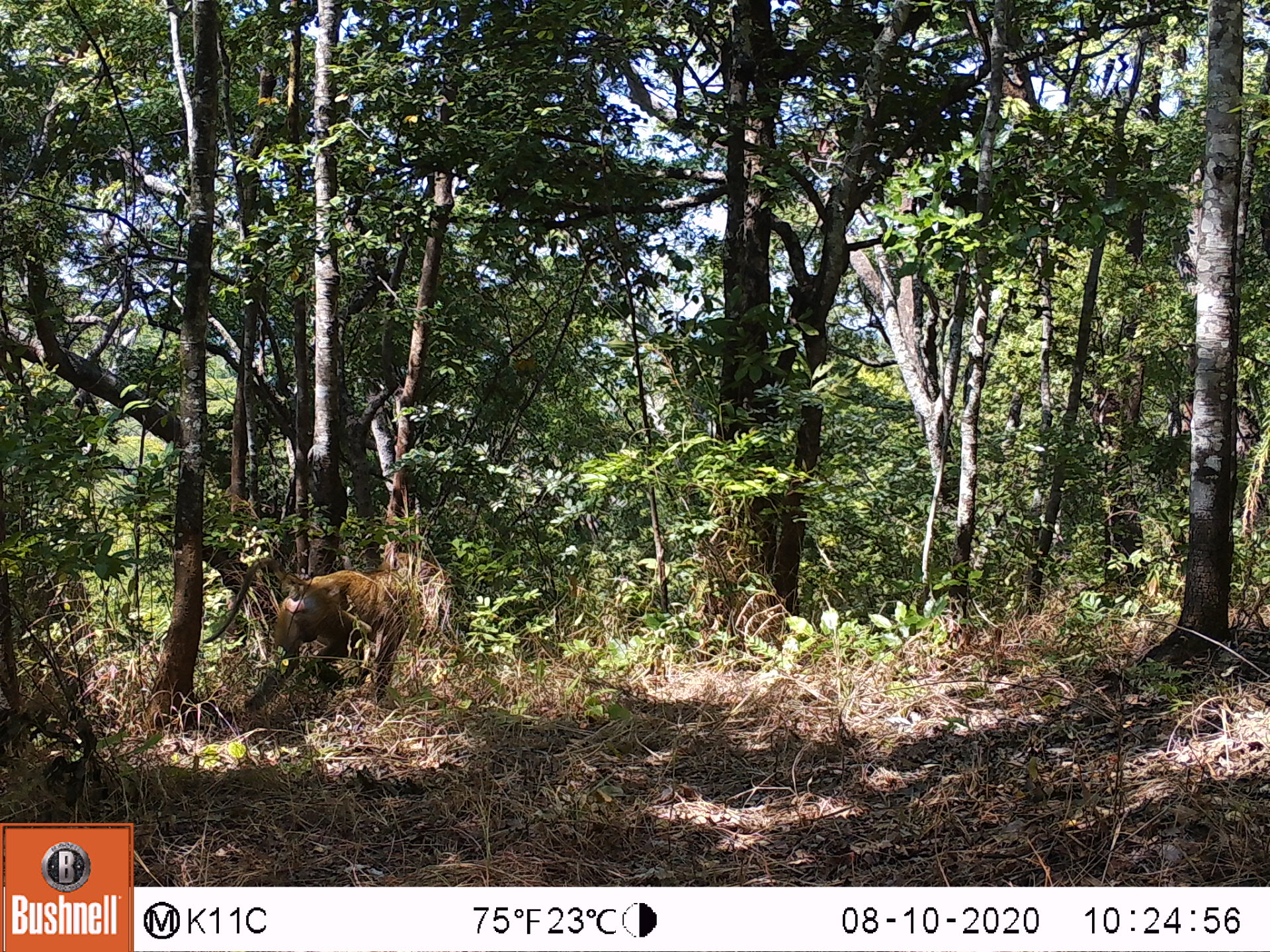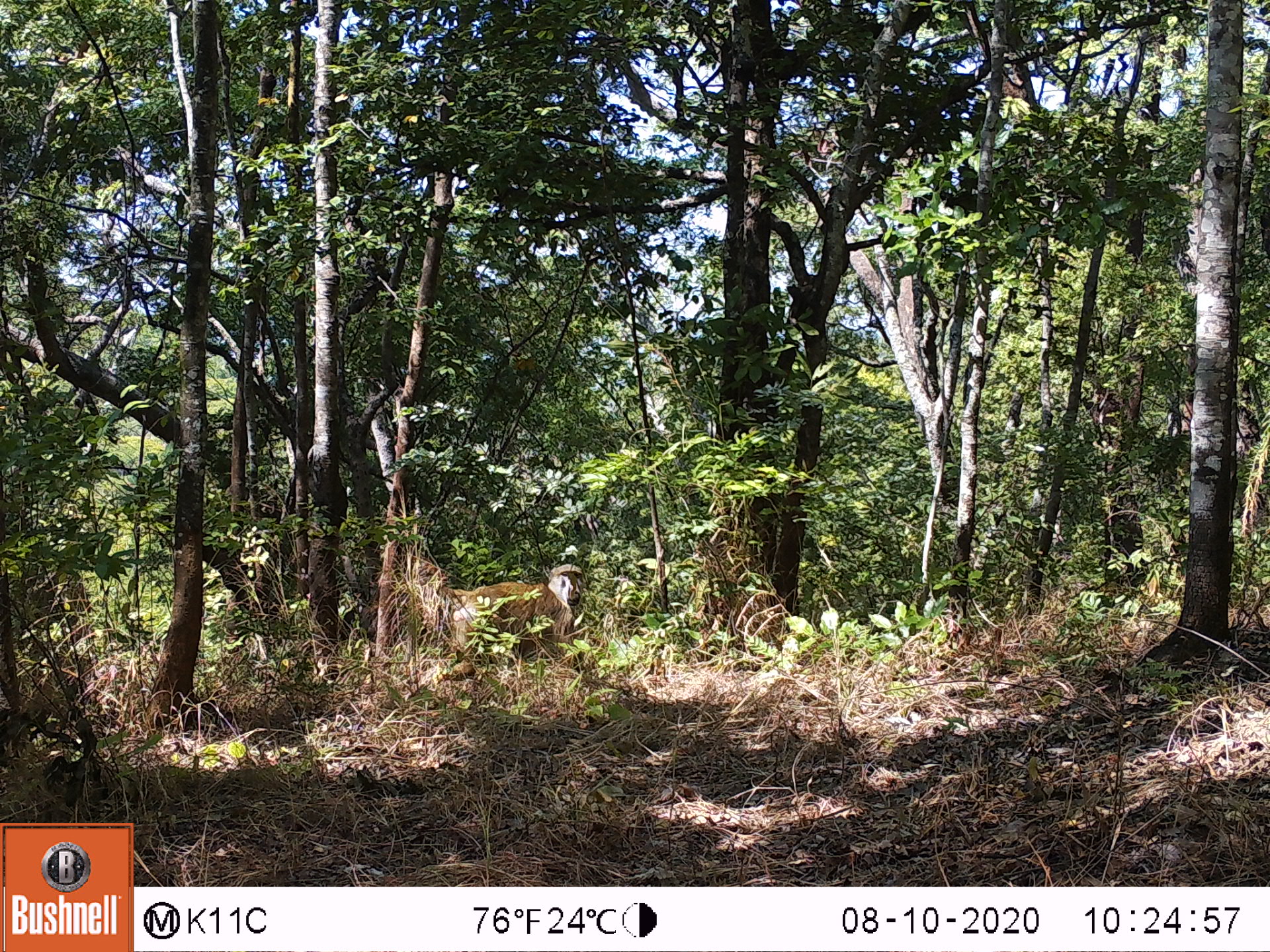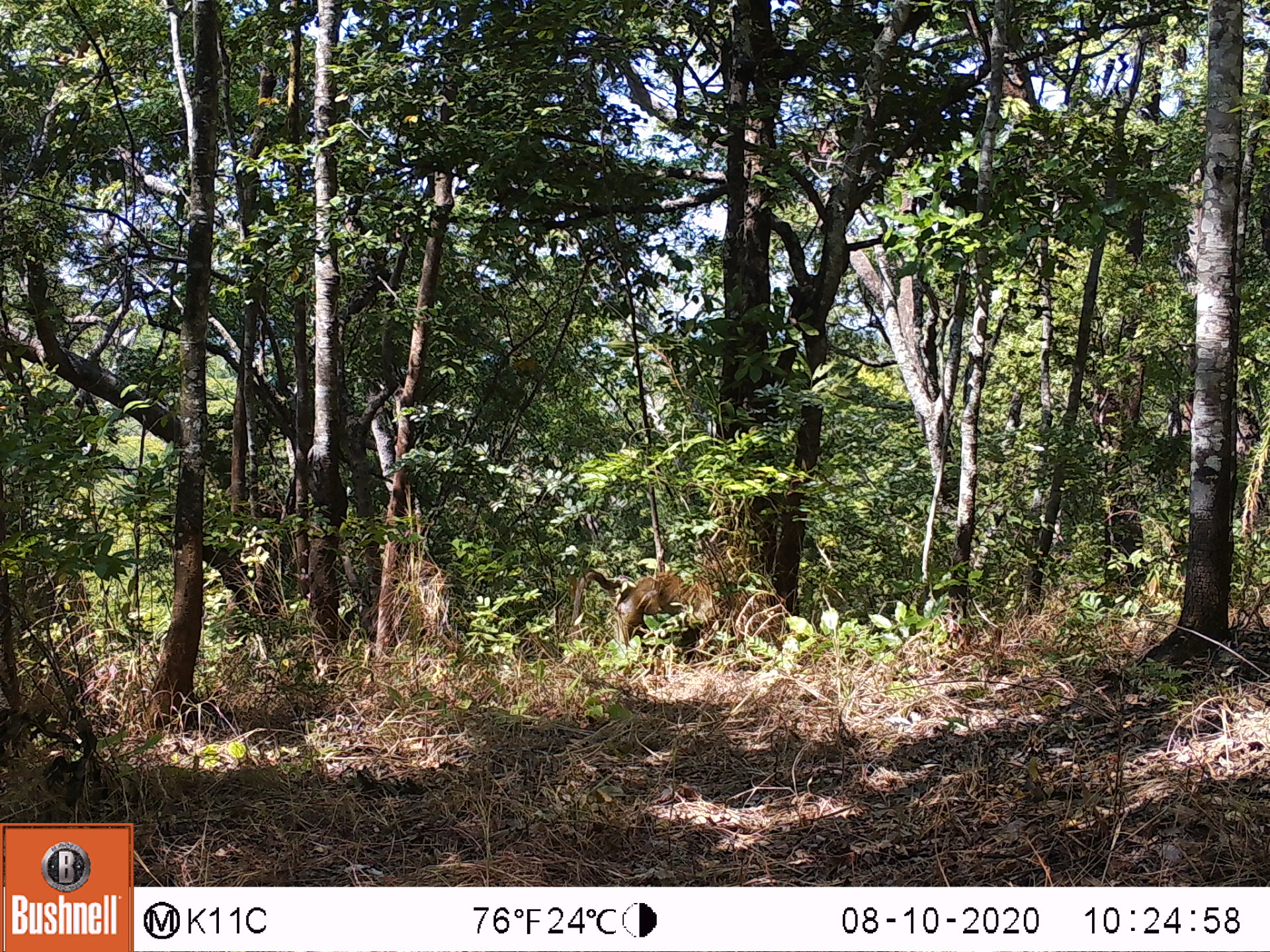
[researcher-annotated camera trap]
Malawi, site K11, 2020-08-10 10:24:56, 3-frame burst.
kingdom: Animalia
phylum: Chordata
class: Mammalia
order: Primates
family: Cercopithecidae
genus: Papio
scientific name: Papio cynocephalus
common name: yellow baboon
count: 1